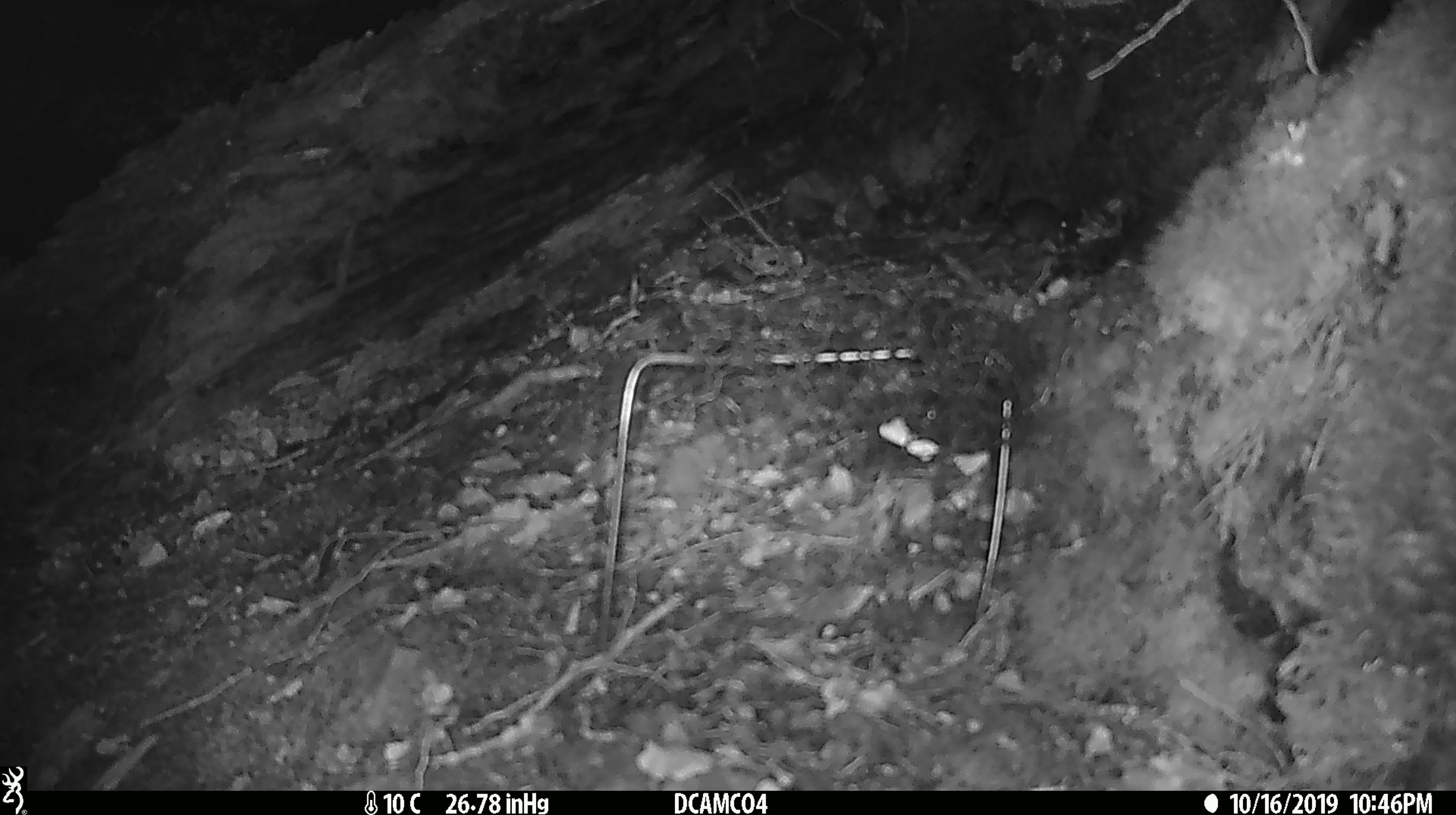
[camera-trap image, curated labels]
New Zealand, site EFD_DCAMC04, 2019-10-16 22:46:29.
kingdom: Animalia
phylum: Chordata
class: Mammalia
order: Rodentia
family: Muridae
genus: Mus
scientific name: Mus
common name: mouse